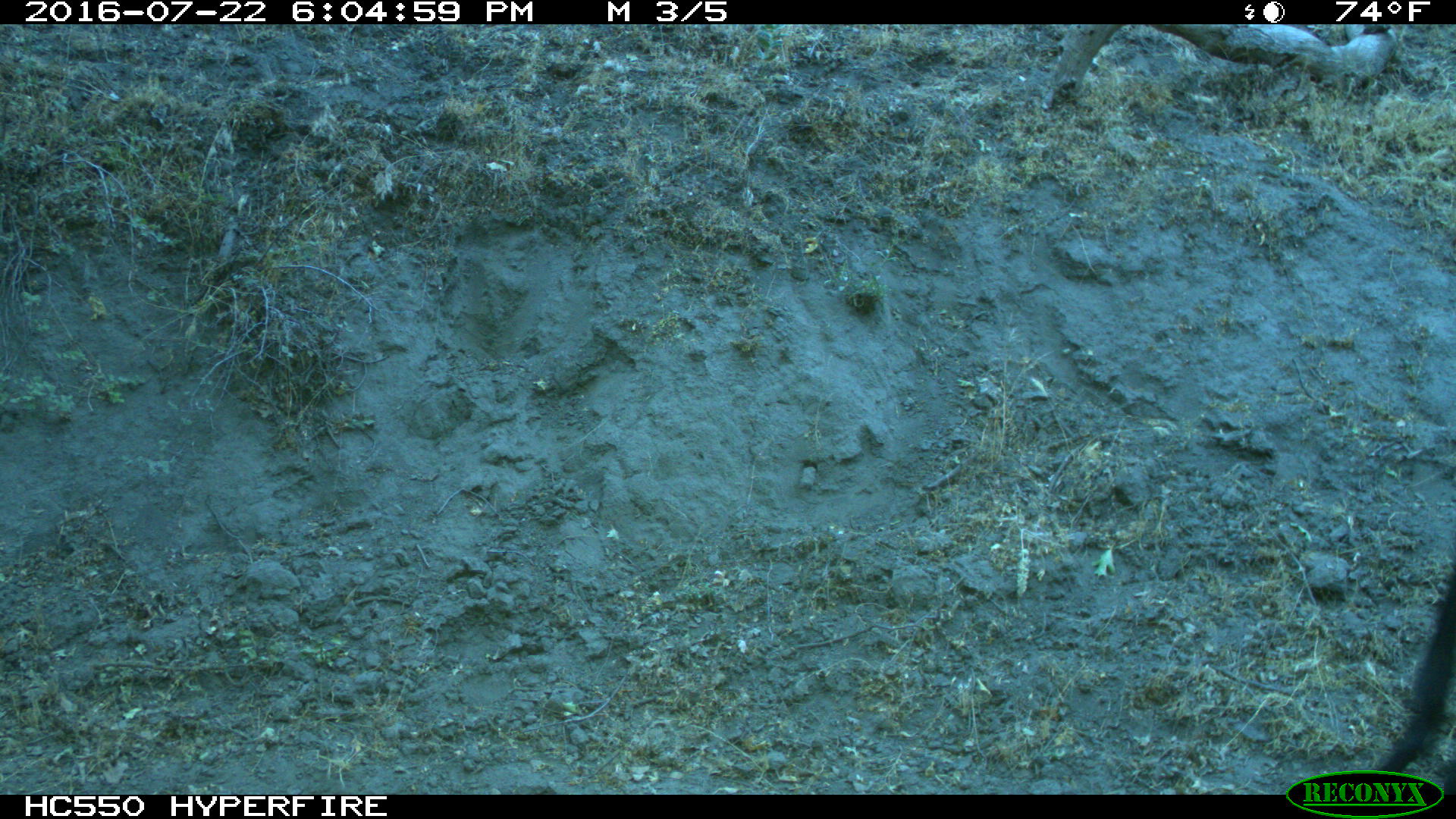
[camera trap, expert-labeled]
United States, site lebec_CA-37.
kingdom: Animalia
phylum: Chordata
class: Mammalia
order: Artiodactyla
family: Bovidae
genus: Bos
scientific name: Bos taurus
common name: domestic cow